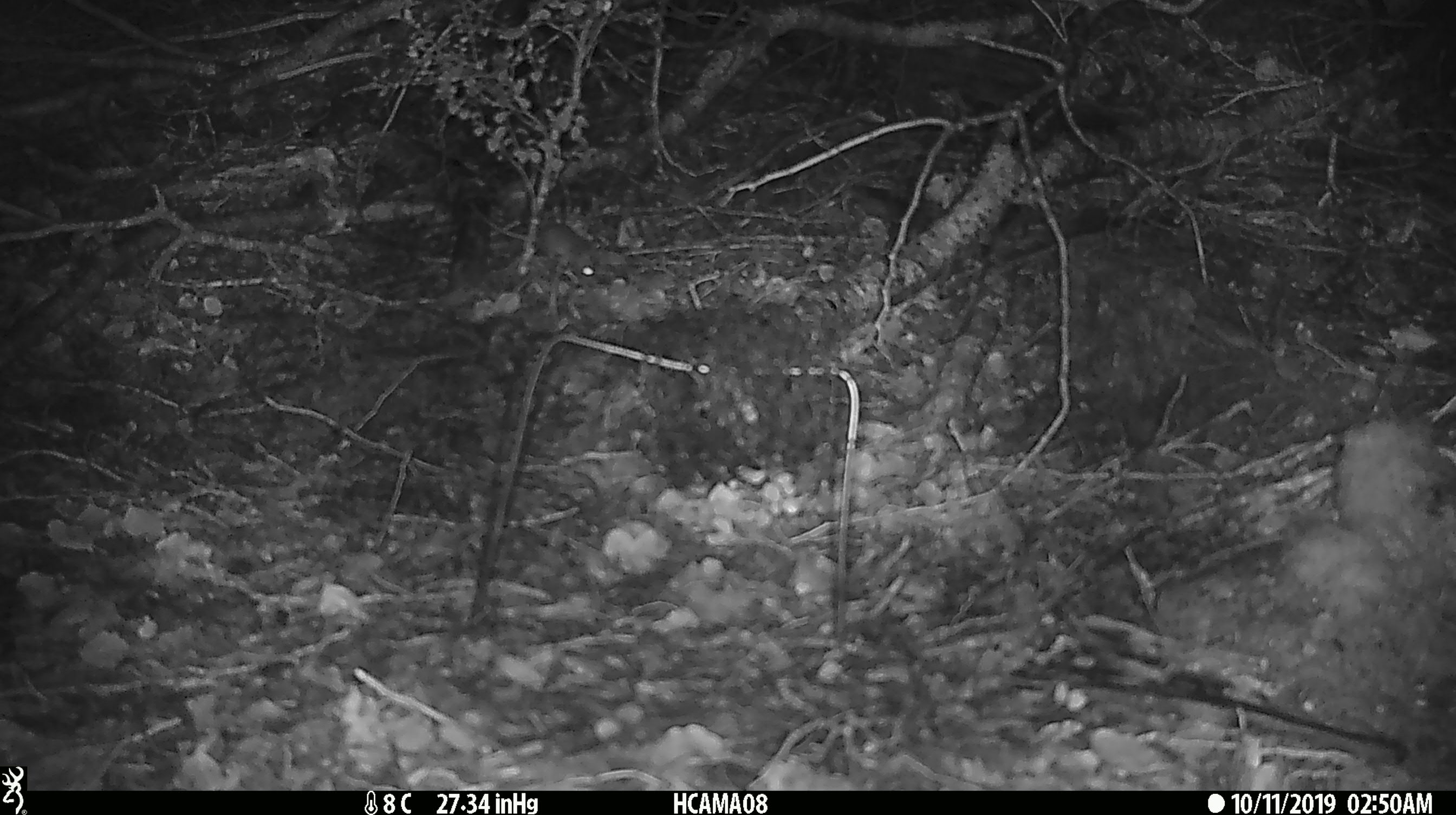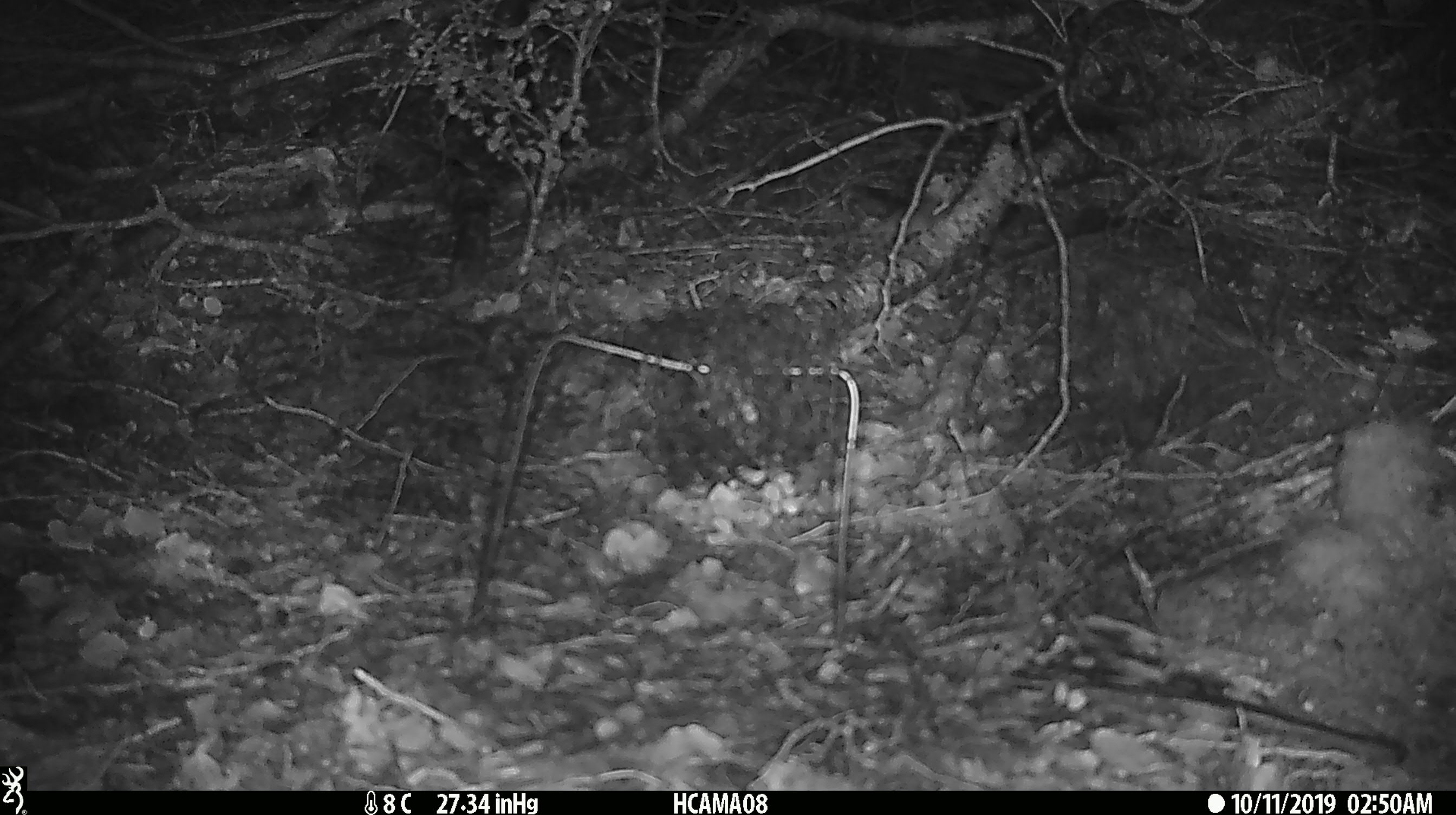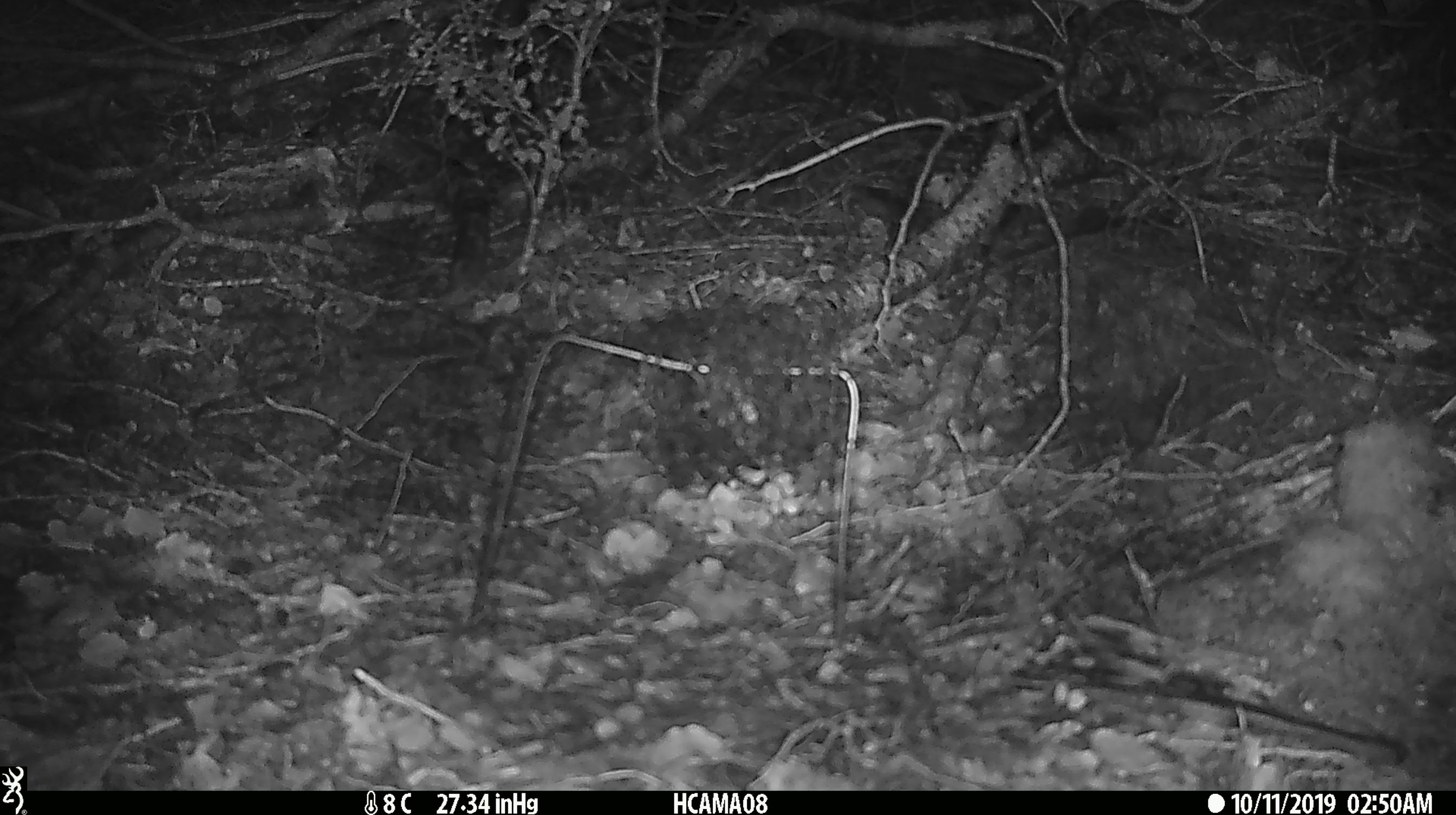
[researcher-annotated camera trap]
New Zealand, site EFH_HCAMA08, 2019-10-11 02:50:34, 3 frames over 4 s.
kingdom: Animalia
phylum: Chordata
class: Mammalia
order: Rodentia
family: Muridae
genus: Mus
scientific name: Mus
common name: mouse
Mouse (Mus).